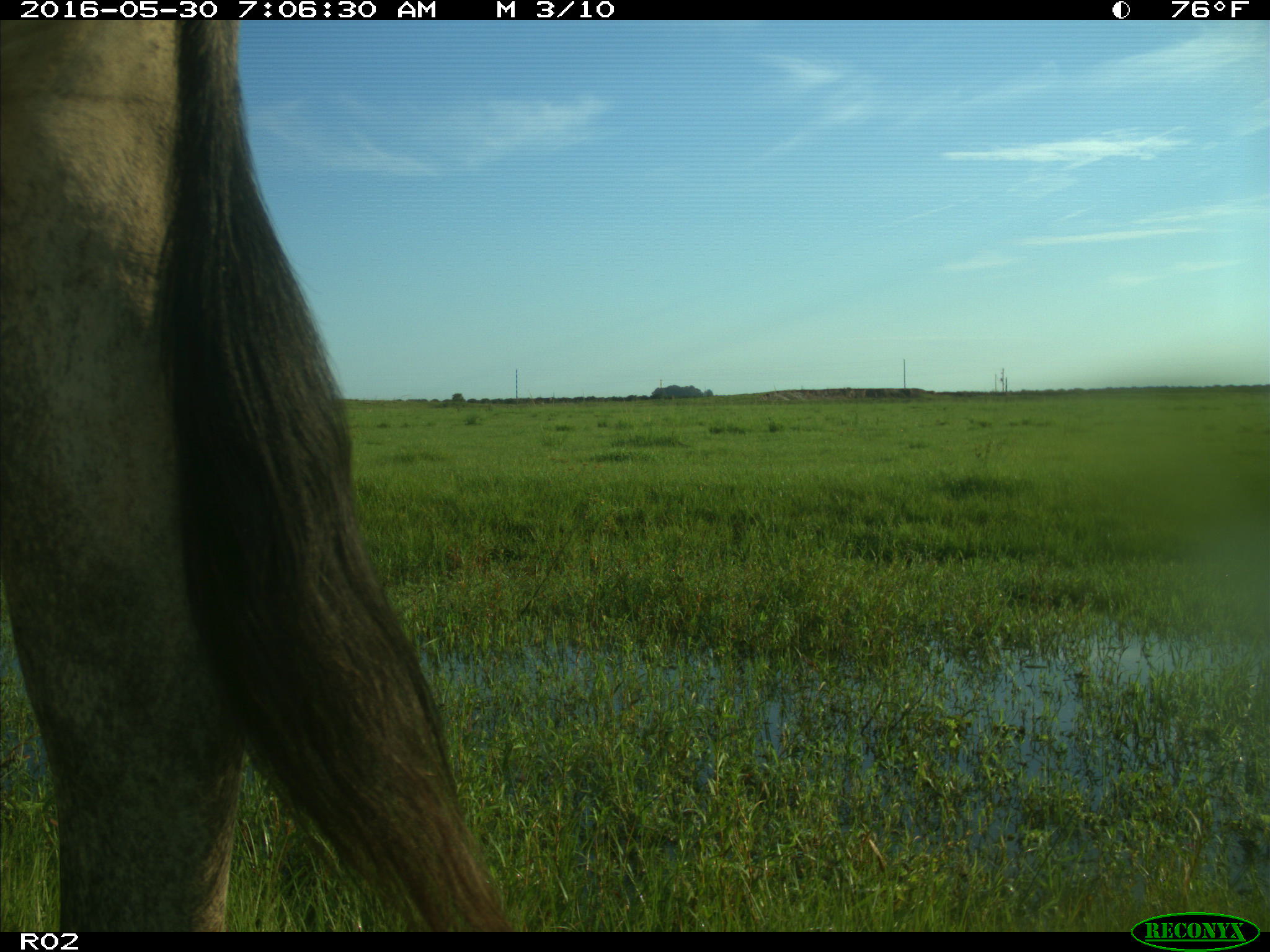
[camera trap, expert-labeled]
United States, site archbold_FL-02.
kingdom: Animalia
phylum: Chordata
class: Mammalia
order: Artiodactyla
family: Bovidae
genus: Bos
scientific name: Bos taurus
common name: domestic cow